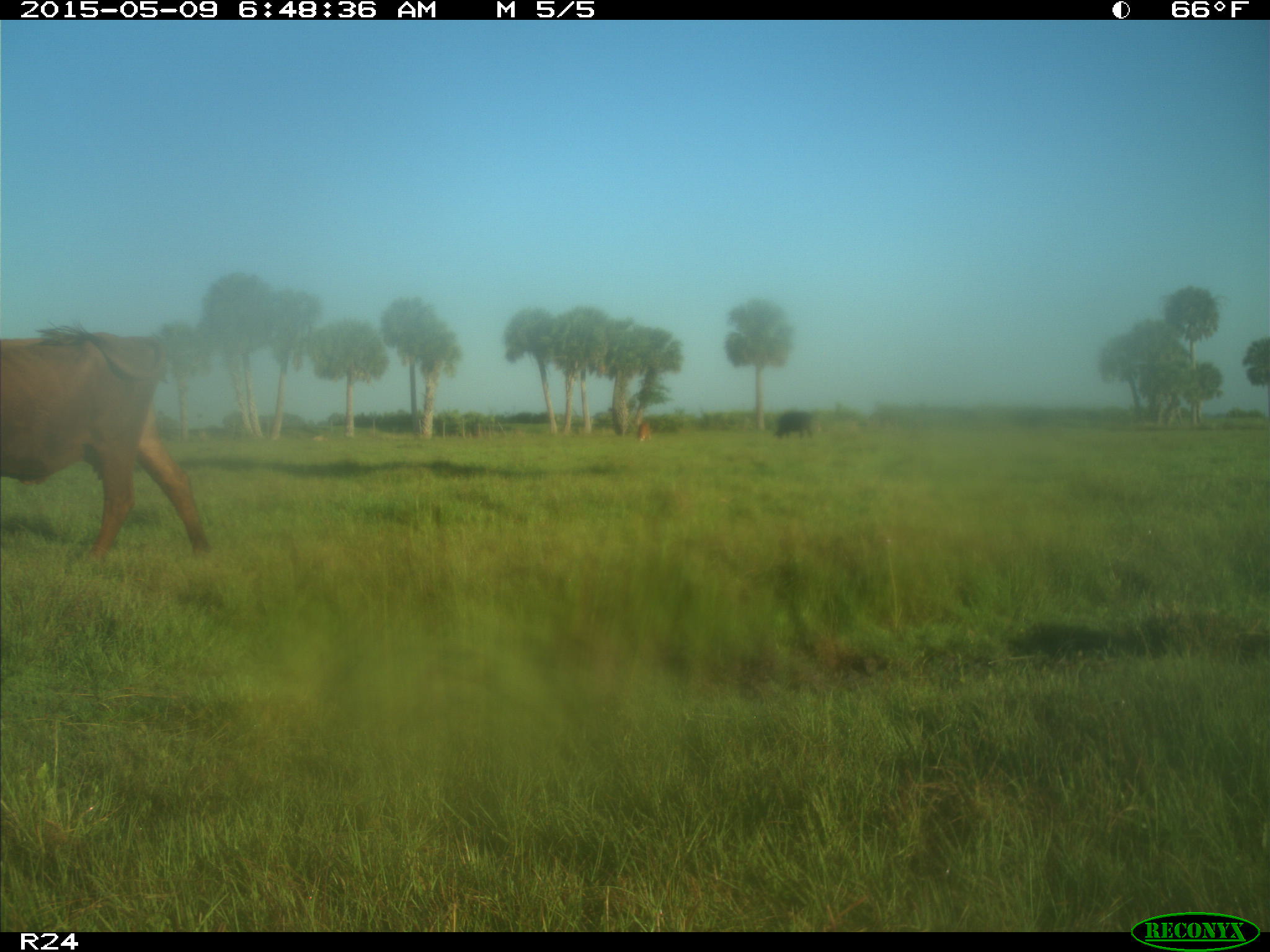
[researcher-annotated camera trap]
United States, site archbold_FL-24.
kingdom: Animalia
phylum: Chordata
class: Mammalia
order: Artiodactyla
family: Bovidae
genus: Bos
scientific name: Bos taurus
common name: domestic cow